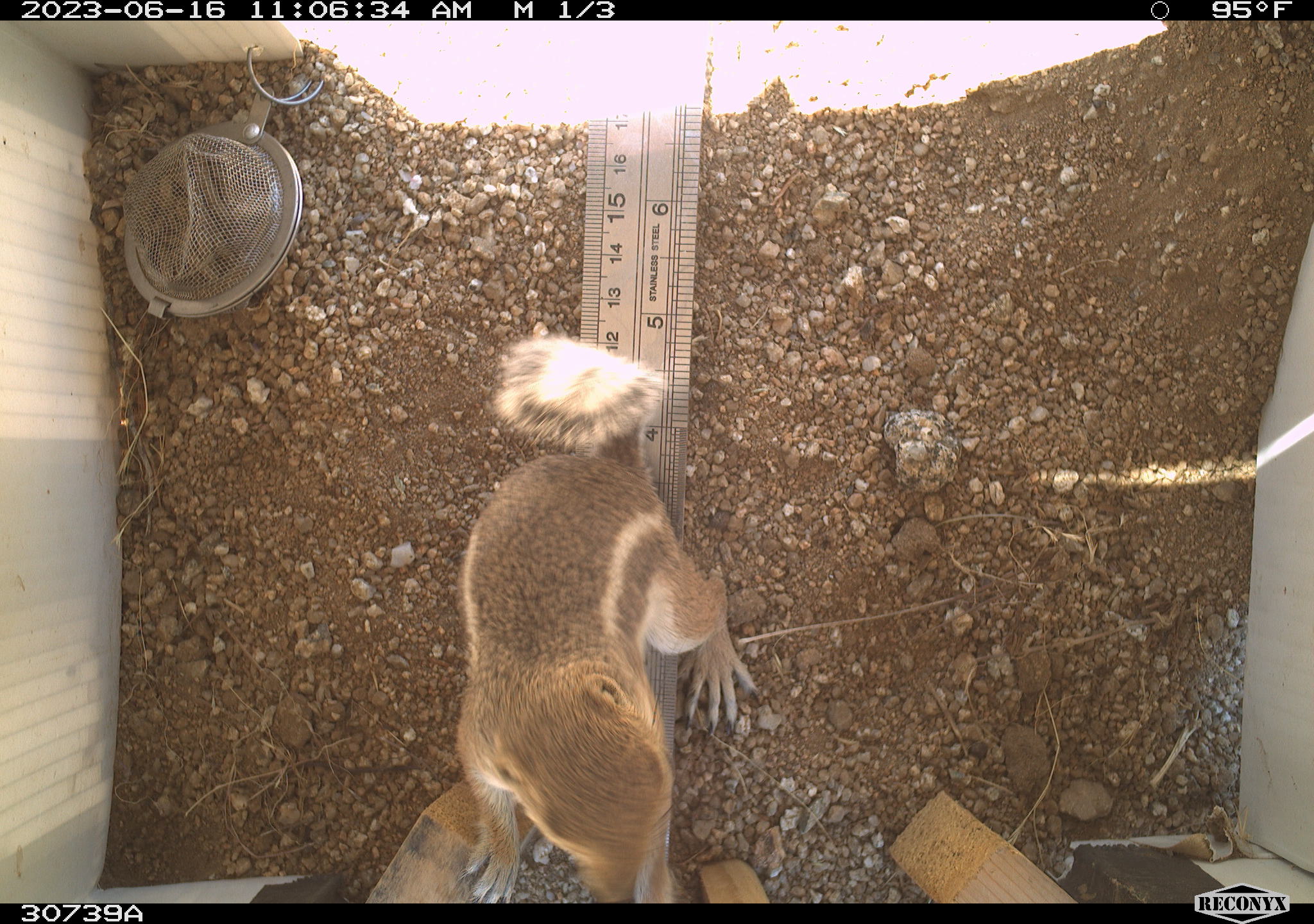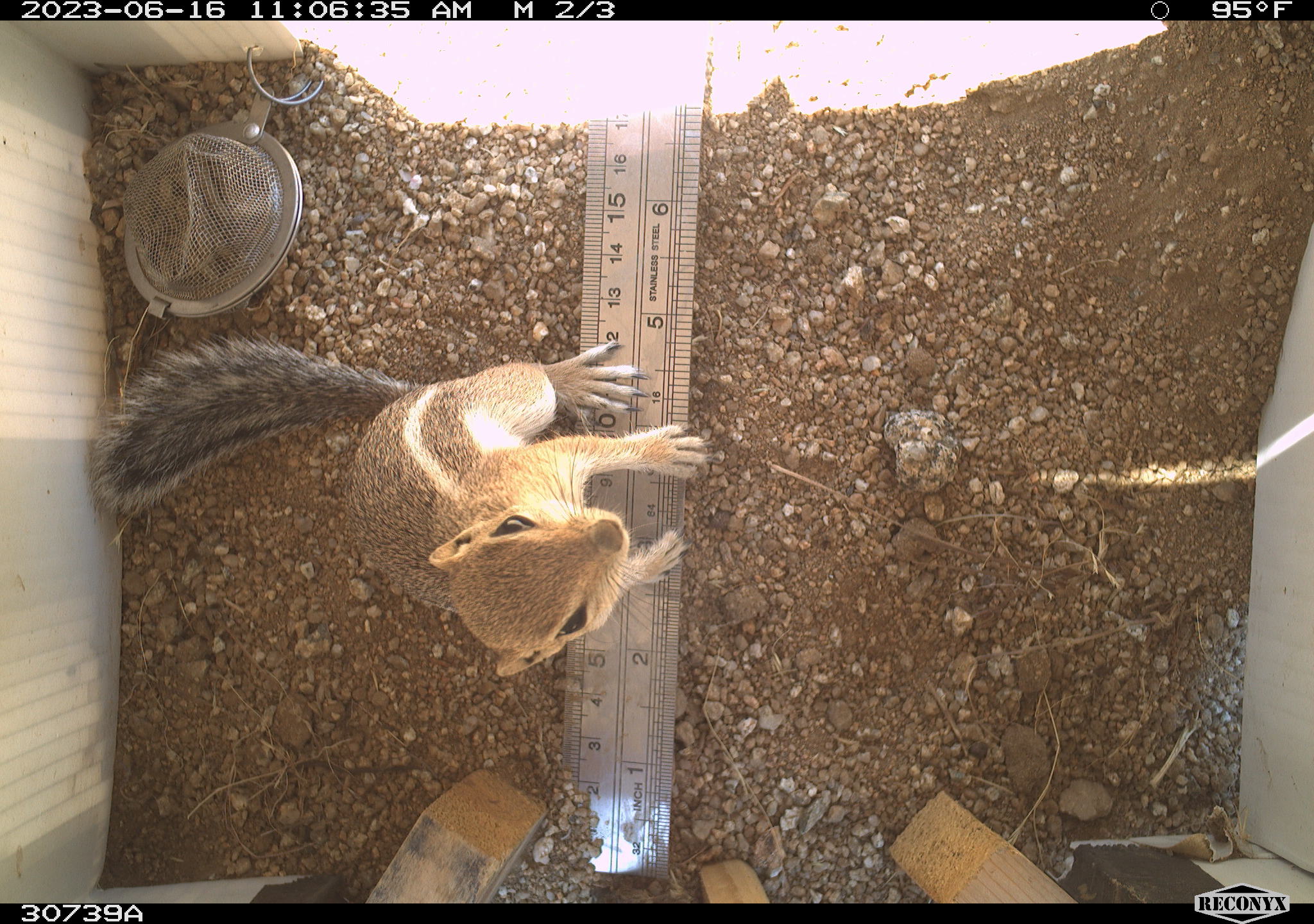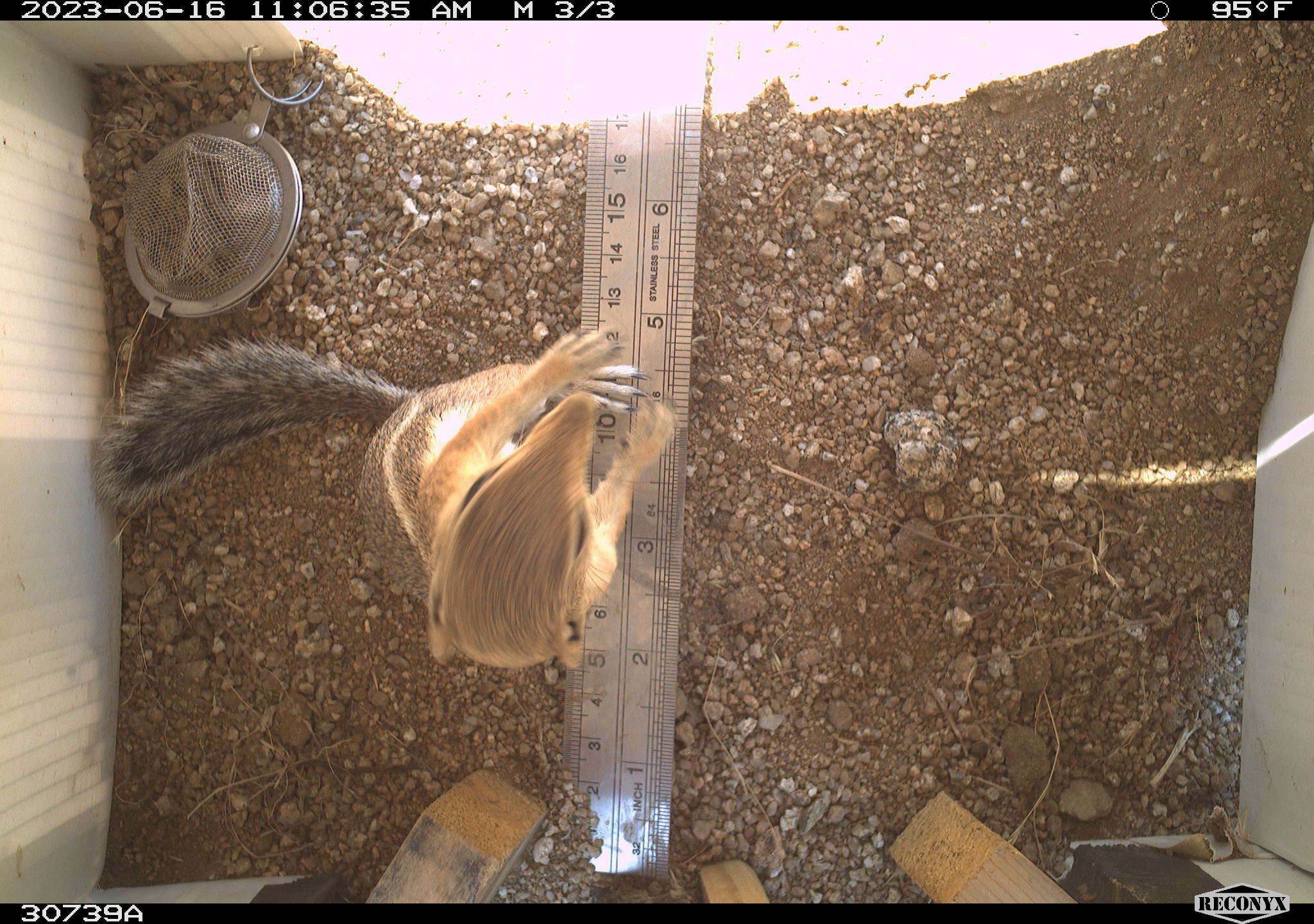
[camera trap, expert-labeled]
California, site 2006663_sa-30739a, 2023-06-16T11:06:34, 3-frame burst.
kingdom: Animalia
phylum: Chordata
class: Mammalia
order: Rodentia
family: Sciuridae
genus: Ammospermophilus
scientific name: Ammospermophilus leucurus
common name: white-tailed antelope squirrel